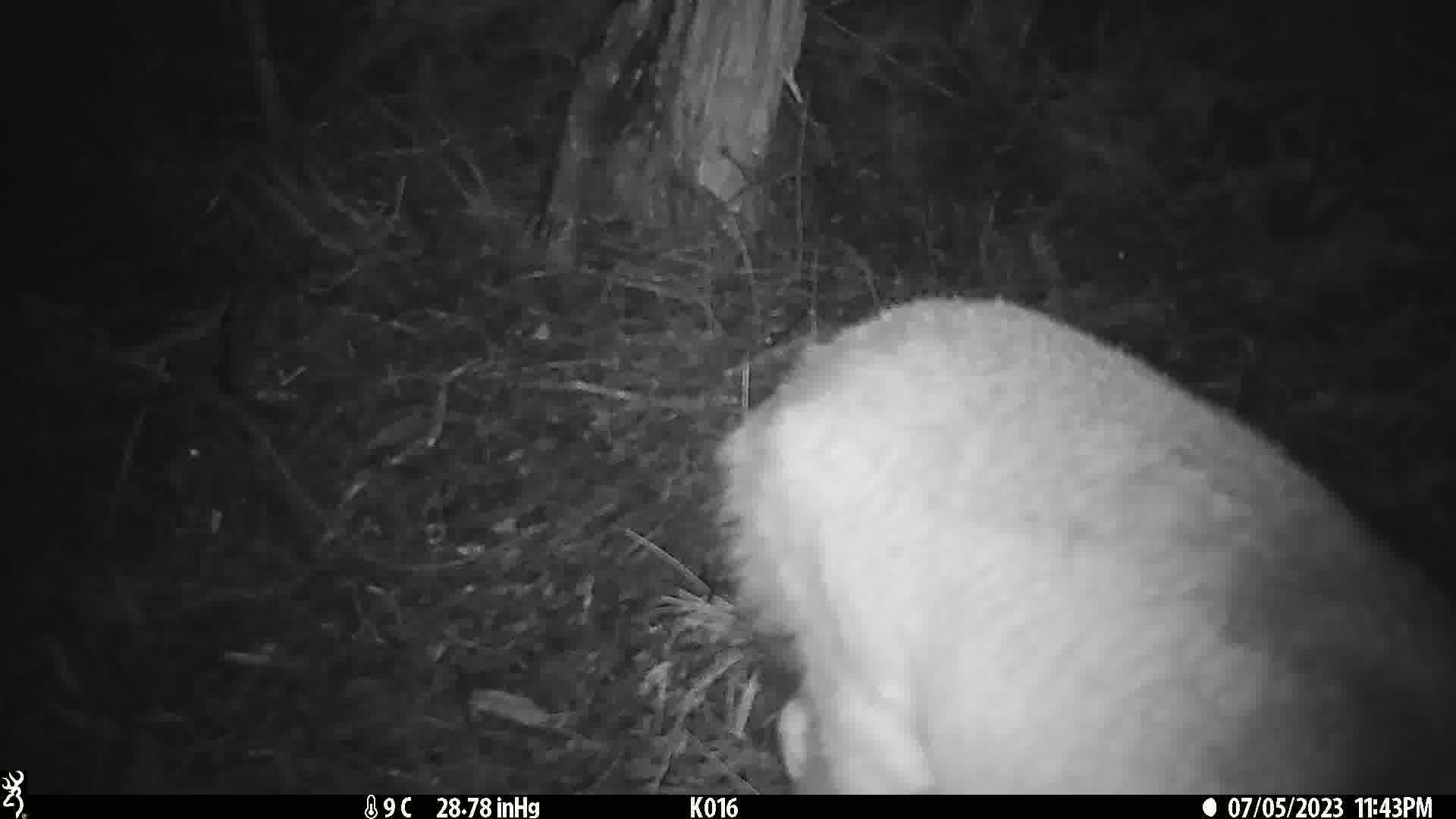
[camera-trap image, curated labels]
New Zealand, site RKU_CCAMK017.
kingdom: Animalia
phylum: Chordata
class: Mammalia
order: Artiodactyla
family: Cervidae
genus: Odocoileus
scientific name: Odocoileus virginianus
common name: white-tailed deer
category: white tailed deer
White tailed deer (white-tailed deer) (Odocoileus virginianus).